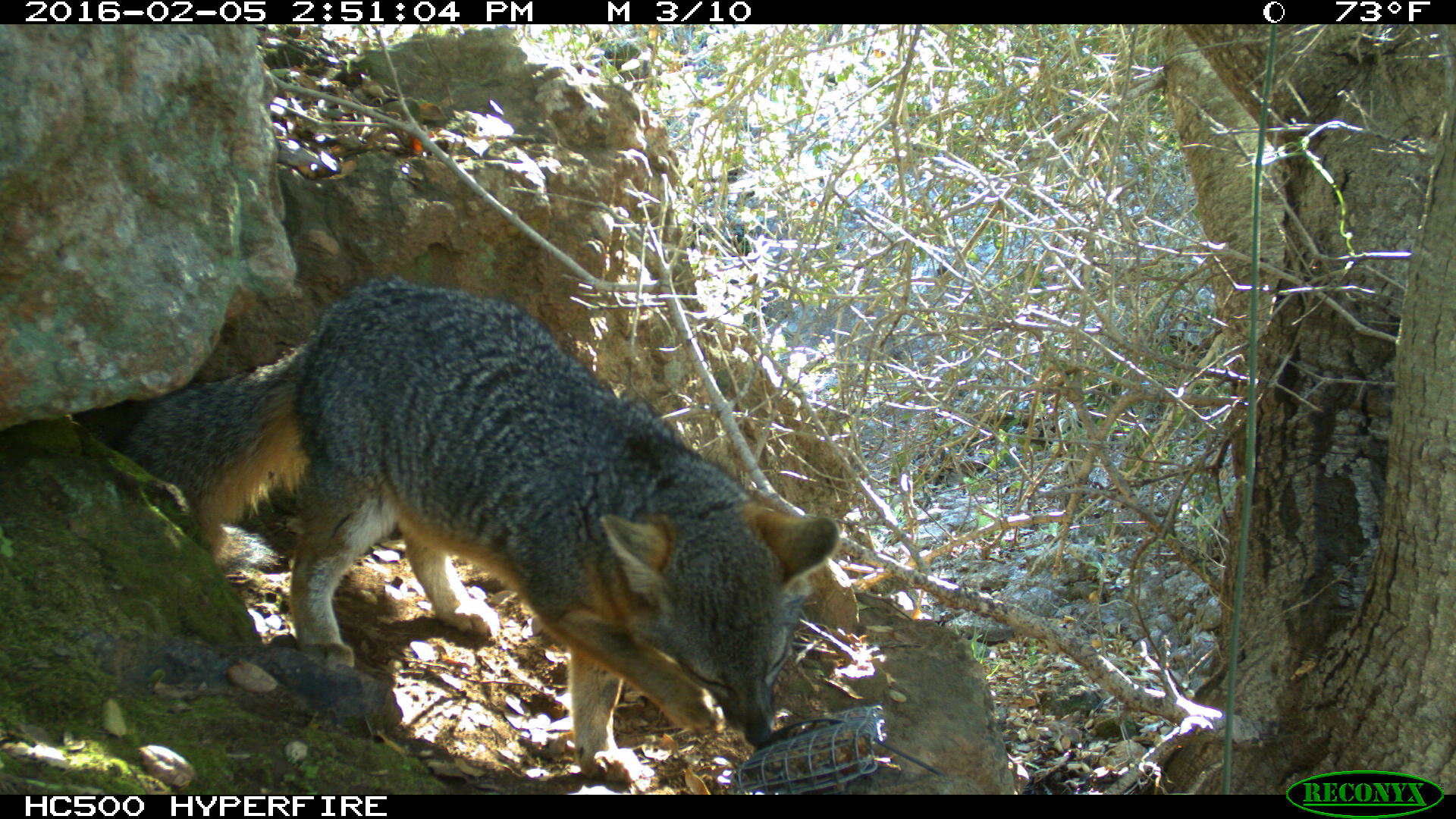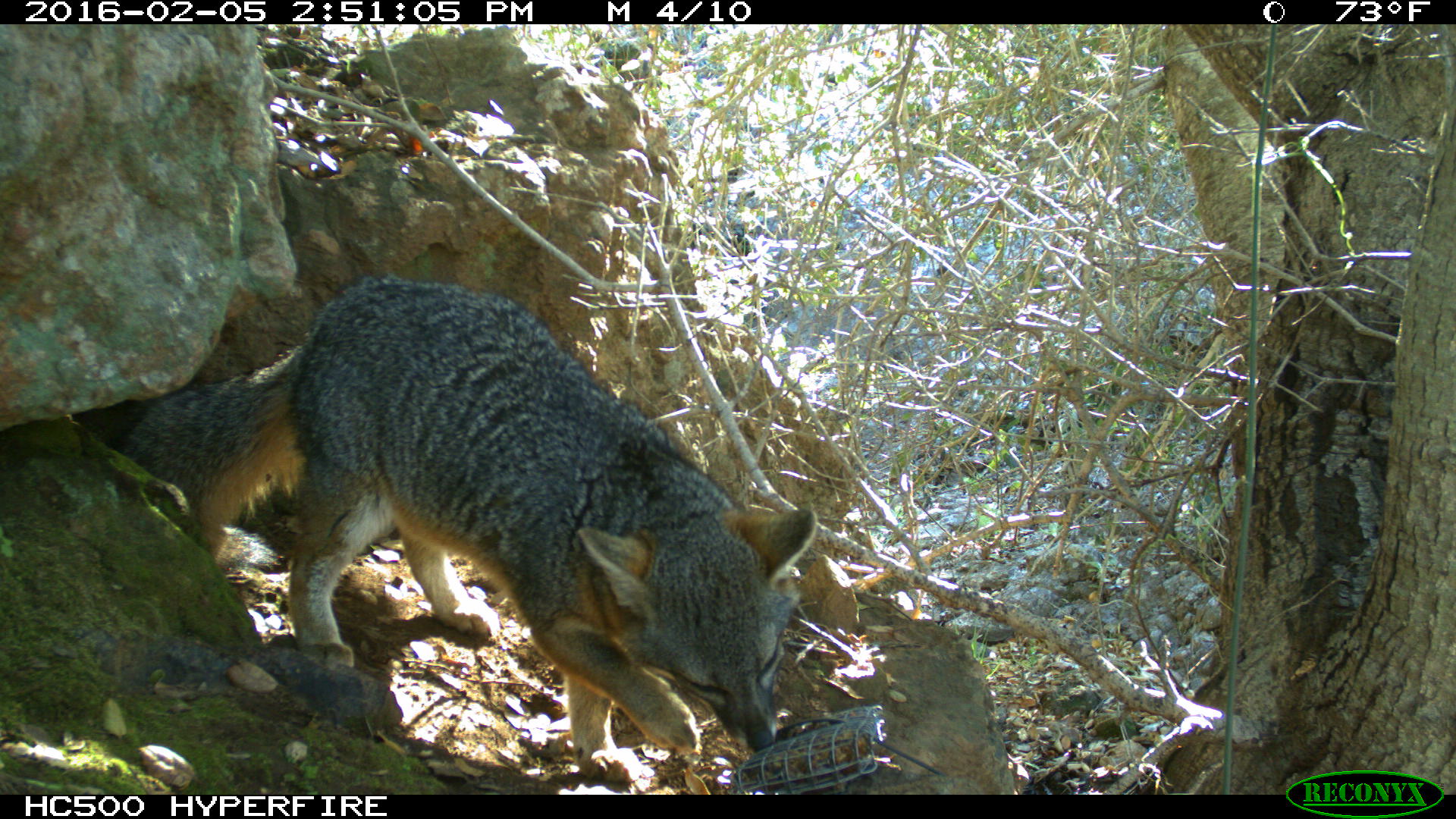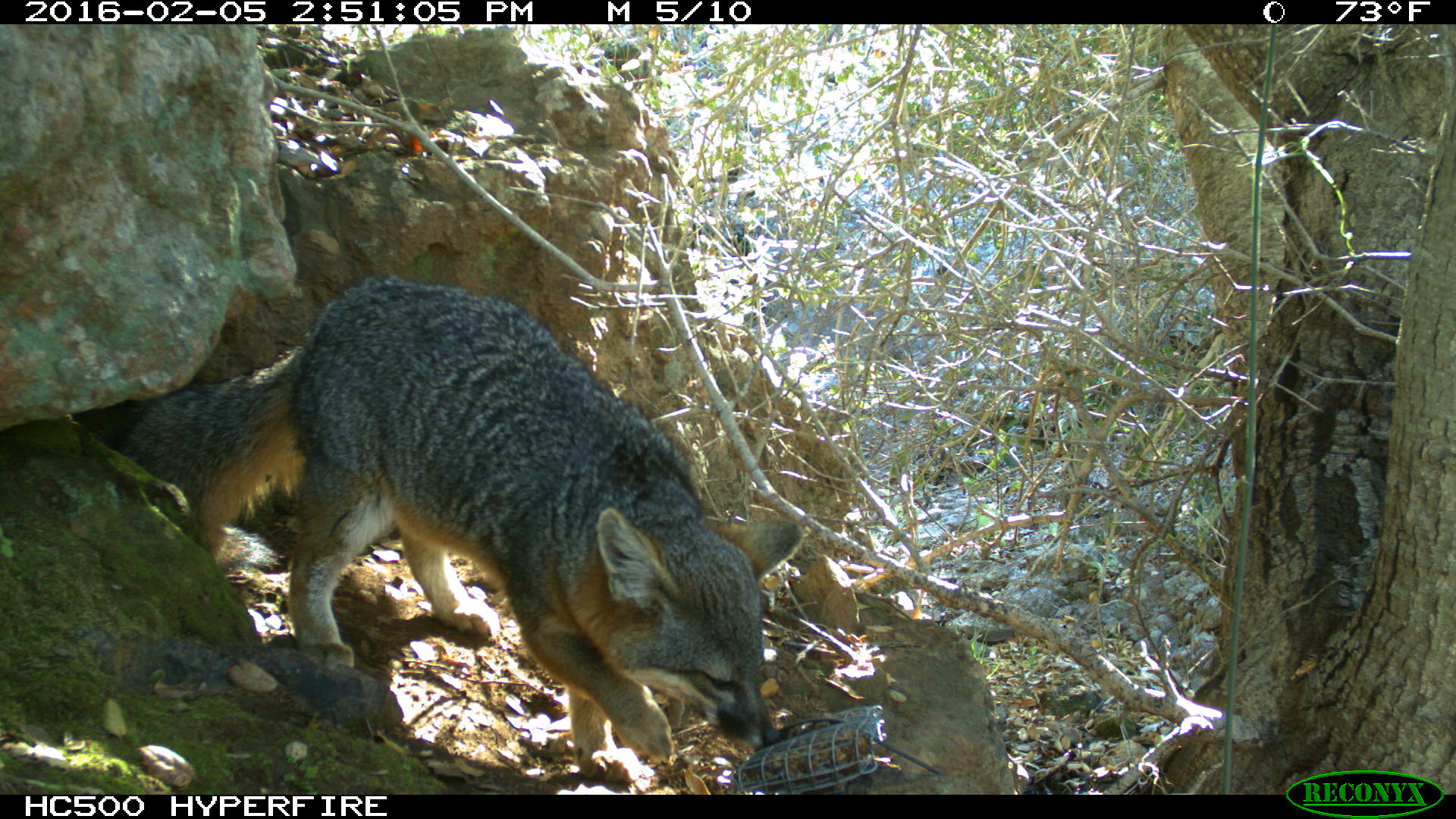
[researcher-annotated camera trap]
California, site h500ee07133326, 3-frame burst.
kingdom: Animalia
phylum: Chordata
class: Mammalia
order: Carnivora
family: Canidae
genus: Urocyon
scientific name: Urocyon littoralis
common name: island fox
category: fox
Fox (island fox) (Urocyon littoralis).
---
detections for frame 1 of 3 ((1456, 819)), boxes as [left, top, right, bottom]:
fox: [115, 275, 840, 781]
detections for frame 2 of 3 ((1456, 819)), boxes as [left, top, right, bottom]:
fox: [121, 268, 814, 772]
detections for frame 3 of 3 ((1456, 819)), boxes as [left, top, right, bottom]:
fox: [115, 271, 806, 784]